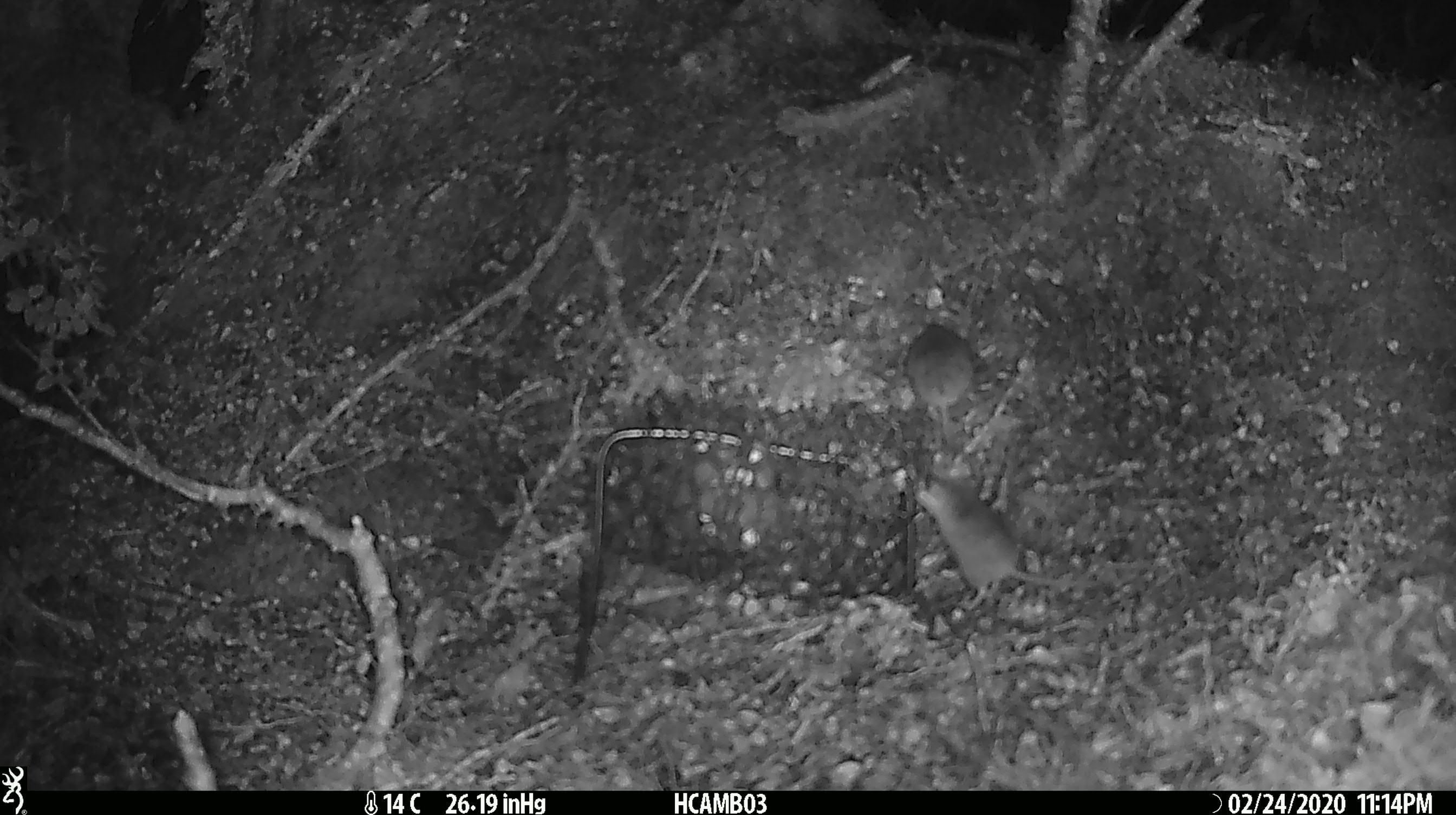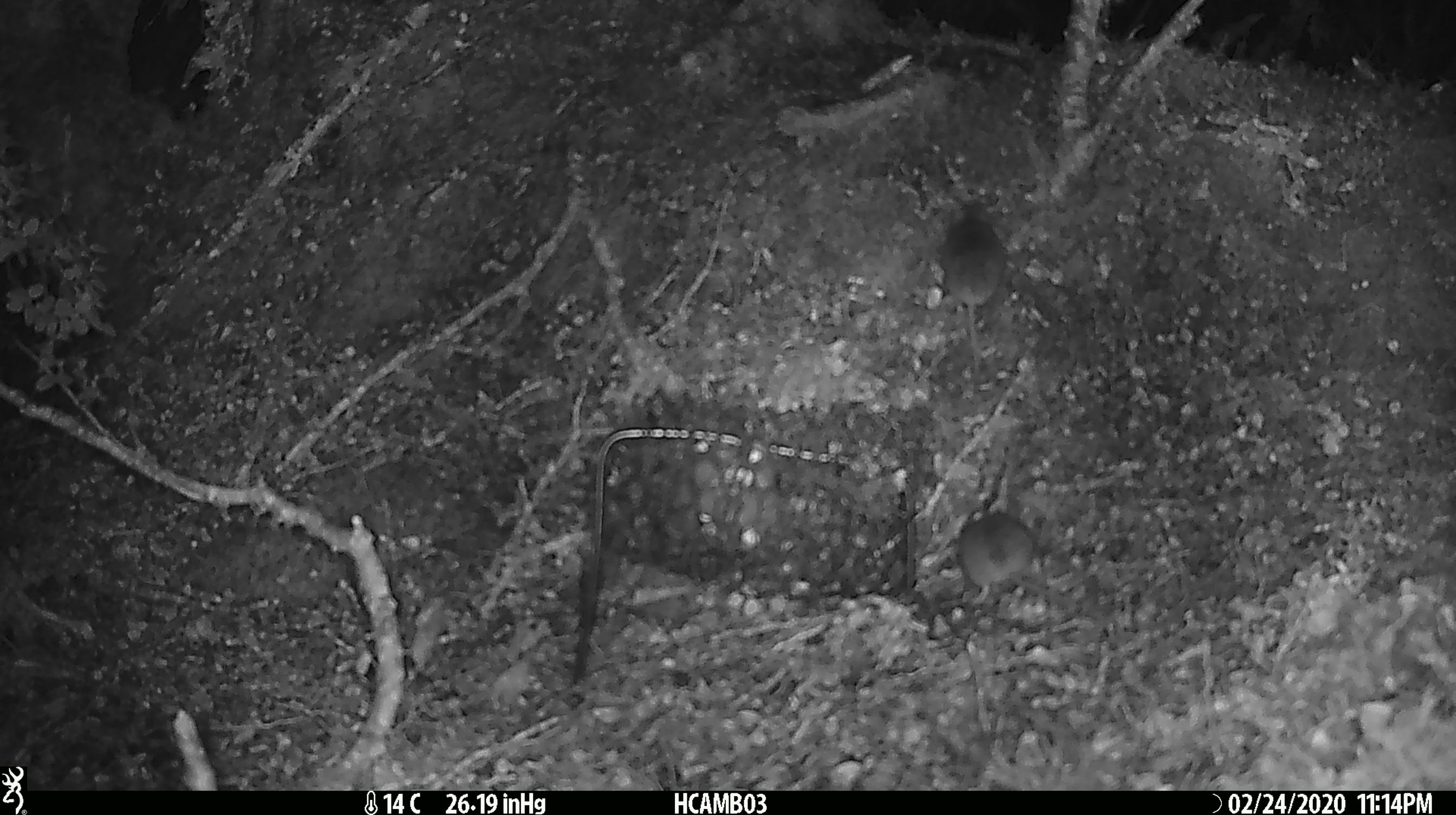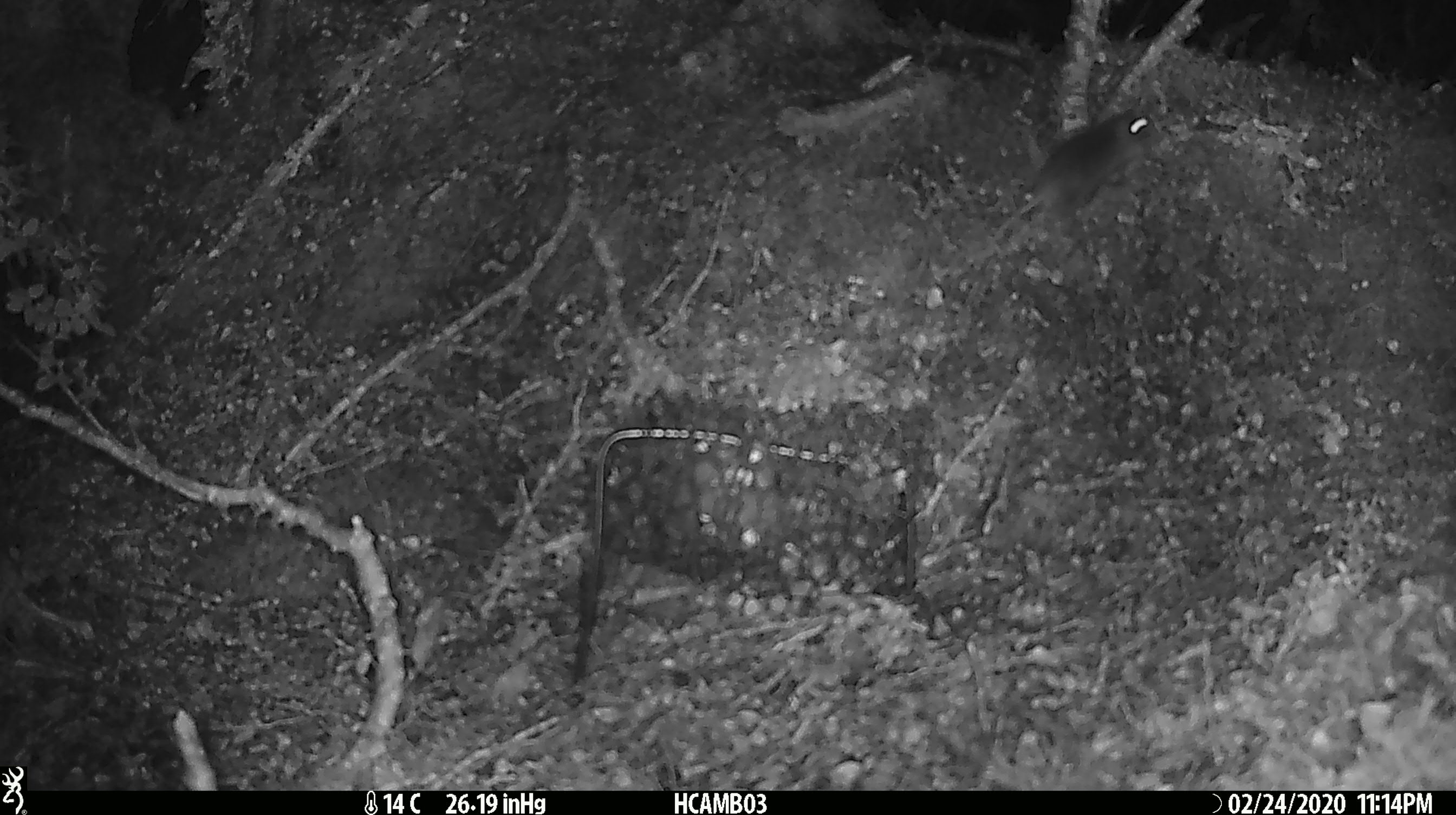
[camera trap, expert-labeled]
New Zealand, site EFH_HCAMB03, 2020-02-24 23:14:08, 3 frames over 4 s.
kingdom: Animalia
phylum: Chordata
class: Mammalia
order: Rodentia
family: Muridae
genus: Mus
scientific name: Mus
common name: mouse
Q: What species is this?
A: Mouse (Mus).